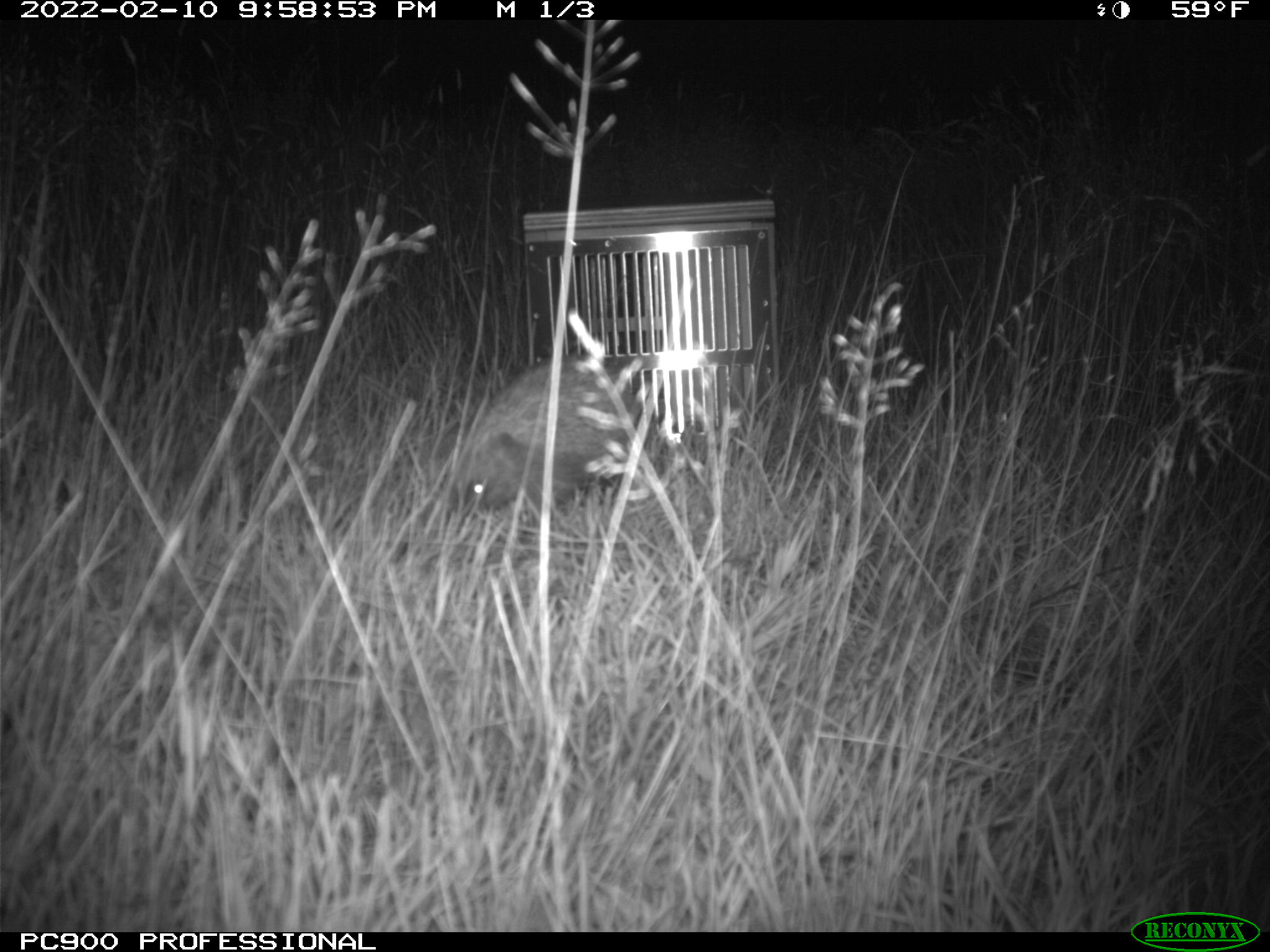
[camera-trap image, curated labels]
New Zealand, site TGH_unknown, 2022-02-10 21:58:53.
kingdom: Animalia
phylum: Chordata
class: Mammalia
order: Eulipotyphla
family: Erinaceidae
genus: Erinaceus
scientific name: Erinaceus europaeus europaeus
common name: european hedgehog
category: hedgehog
Hedgehog (european hedgehog) (Erinaceus europaeus europaeus).